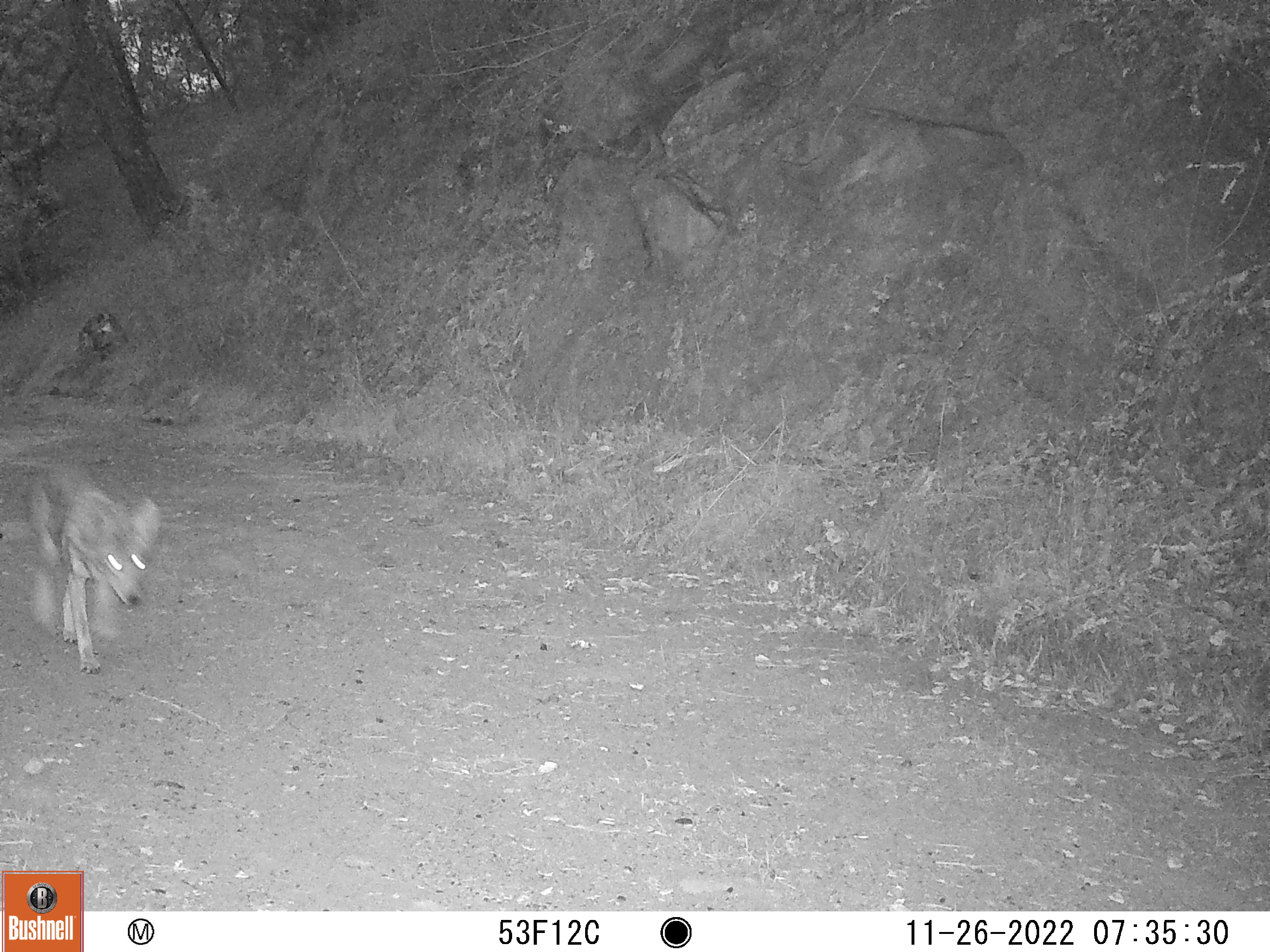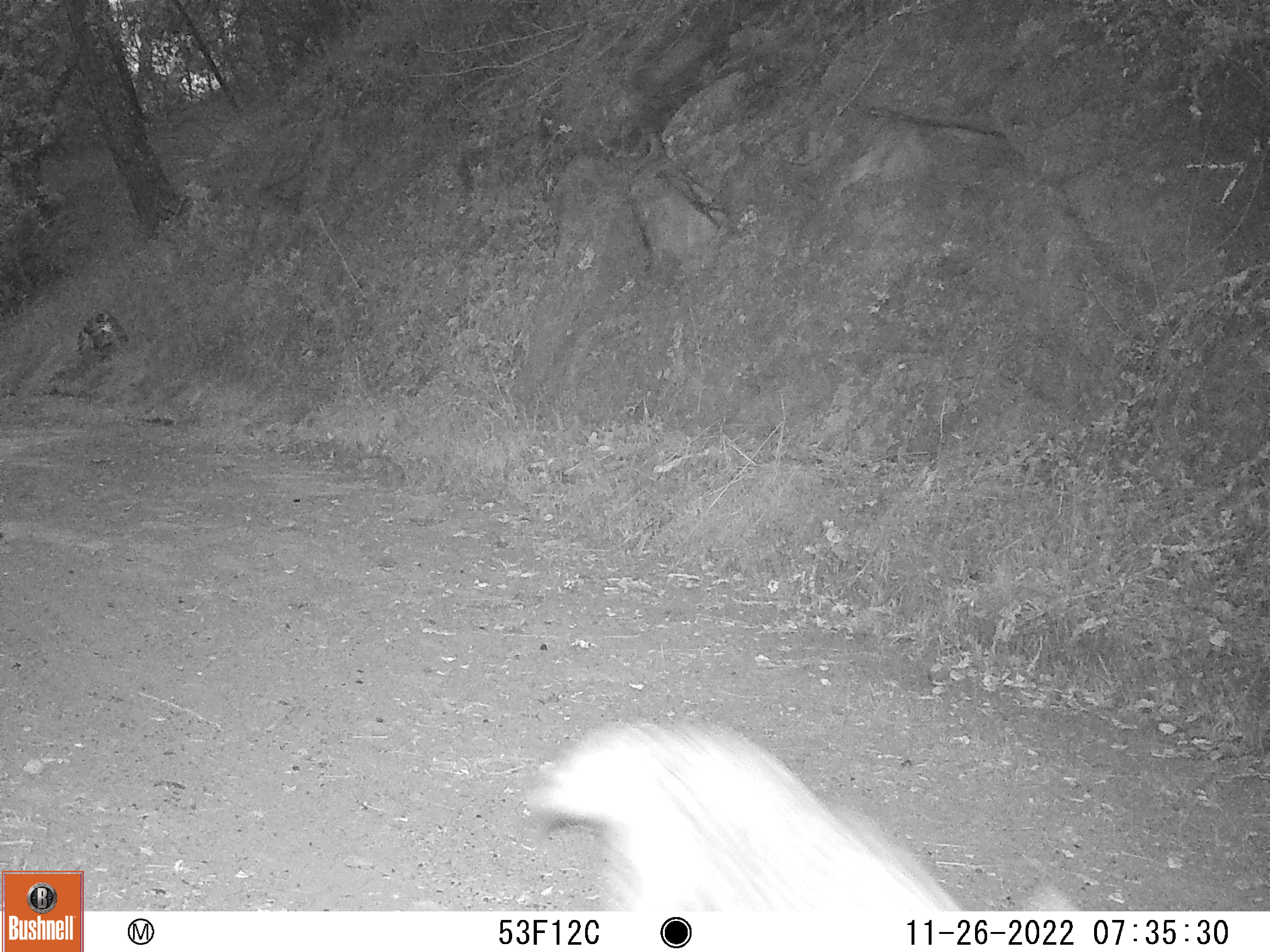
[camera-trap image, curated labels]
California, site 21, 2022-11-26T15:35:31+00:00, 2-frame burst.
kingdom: Animalia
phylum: Chordata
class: Mammalia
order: Carnivora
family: Canidae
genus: Canis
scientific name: Canis latrans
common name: coyote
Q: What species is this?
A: Coyote (Canis latrans).